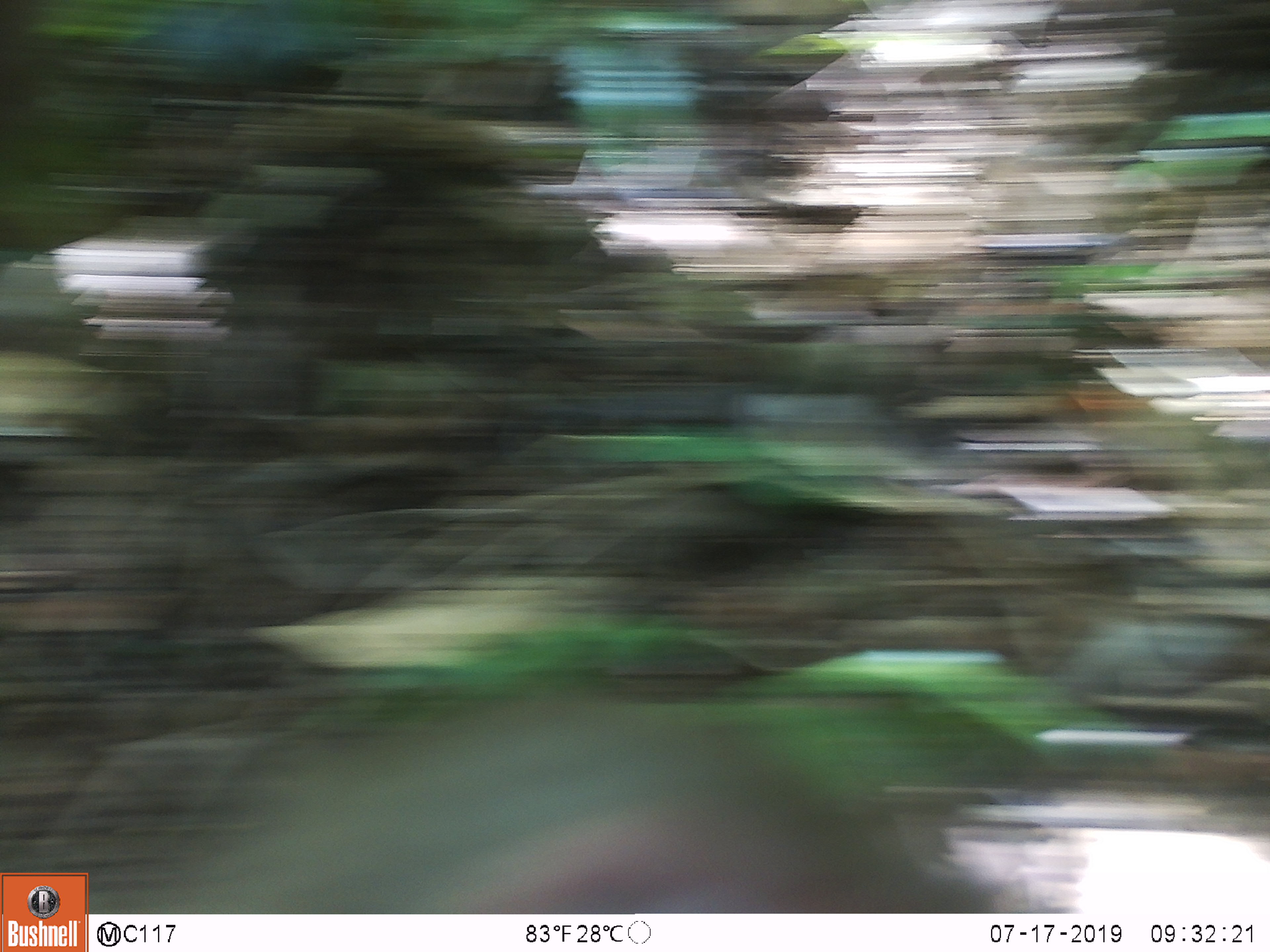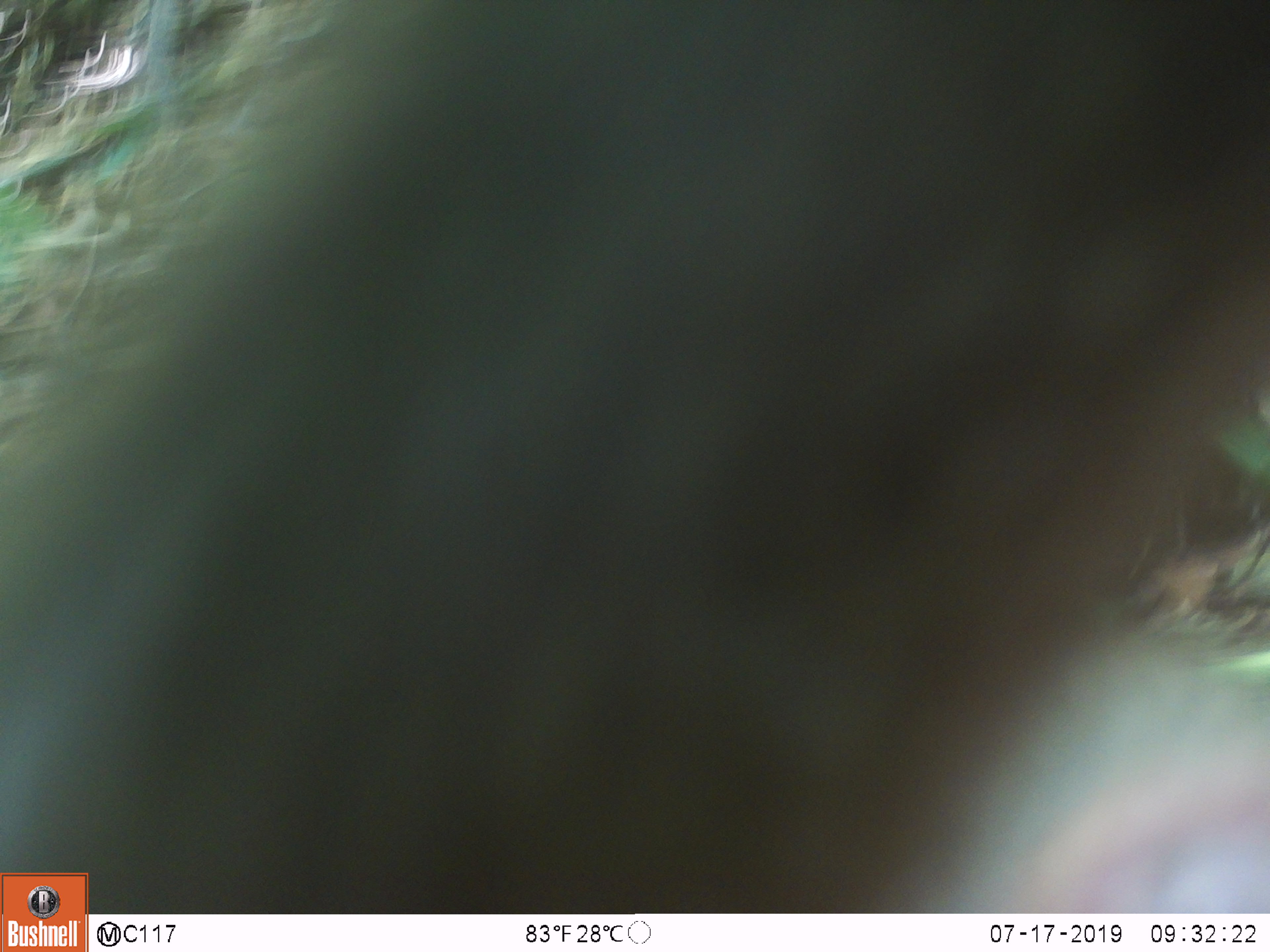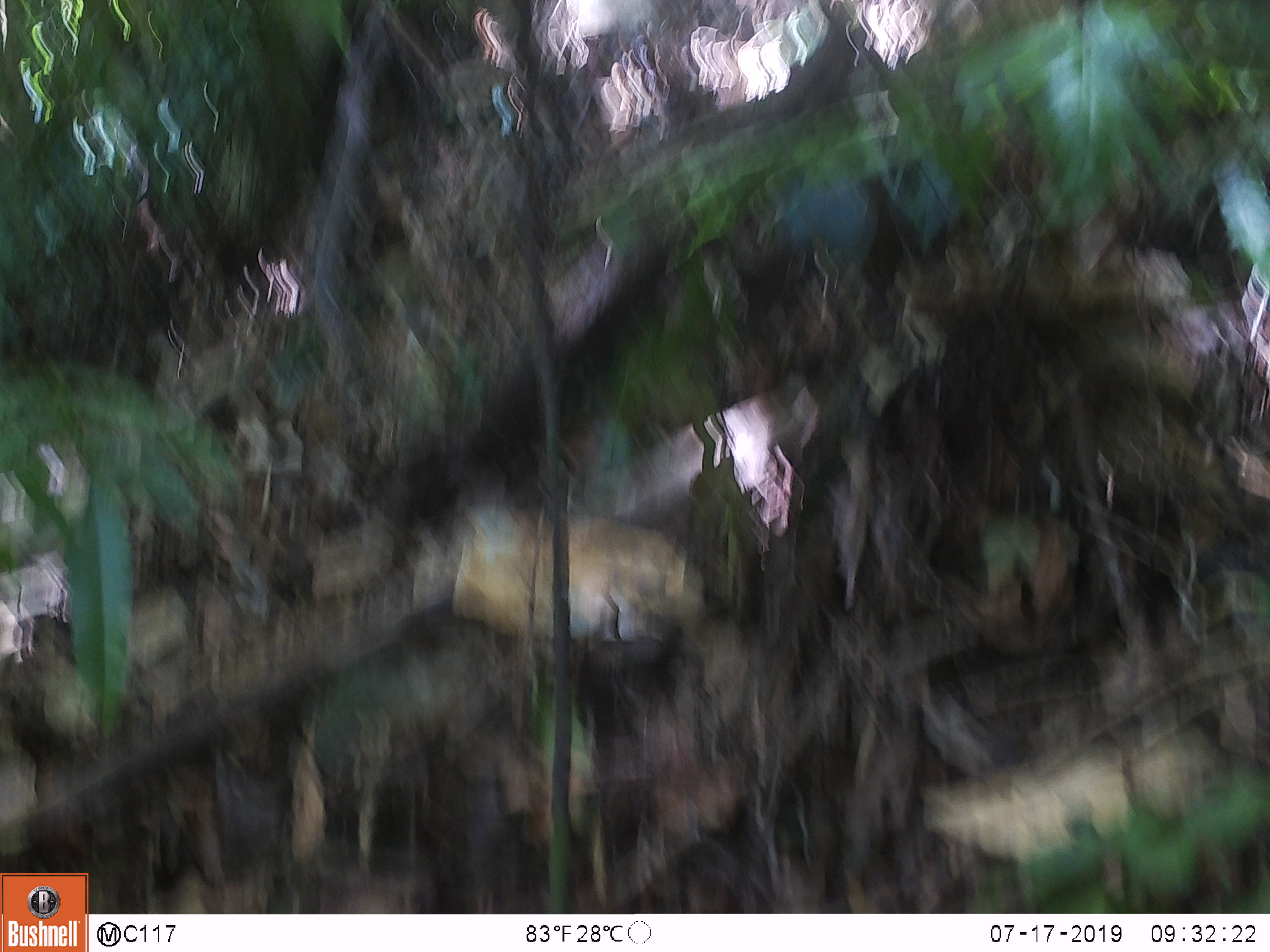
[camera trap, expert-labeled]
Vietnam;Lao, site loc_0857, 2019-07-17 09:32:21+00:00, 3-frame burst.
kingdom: Animalia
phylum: Chordata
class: Mammalia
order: Primates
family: Cercopithecidae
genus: Macaca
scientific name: Macaca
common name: macaque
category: macaque not stump tailed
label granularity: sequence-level